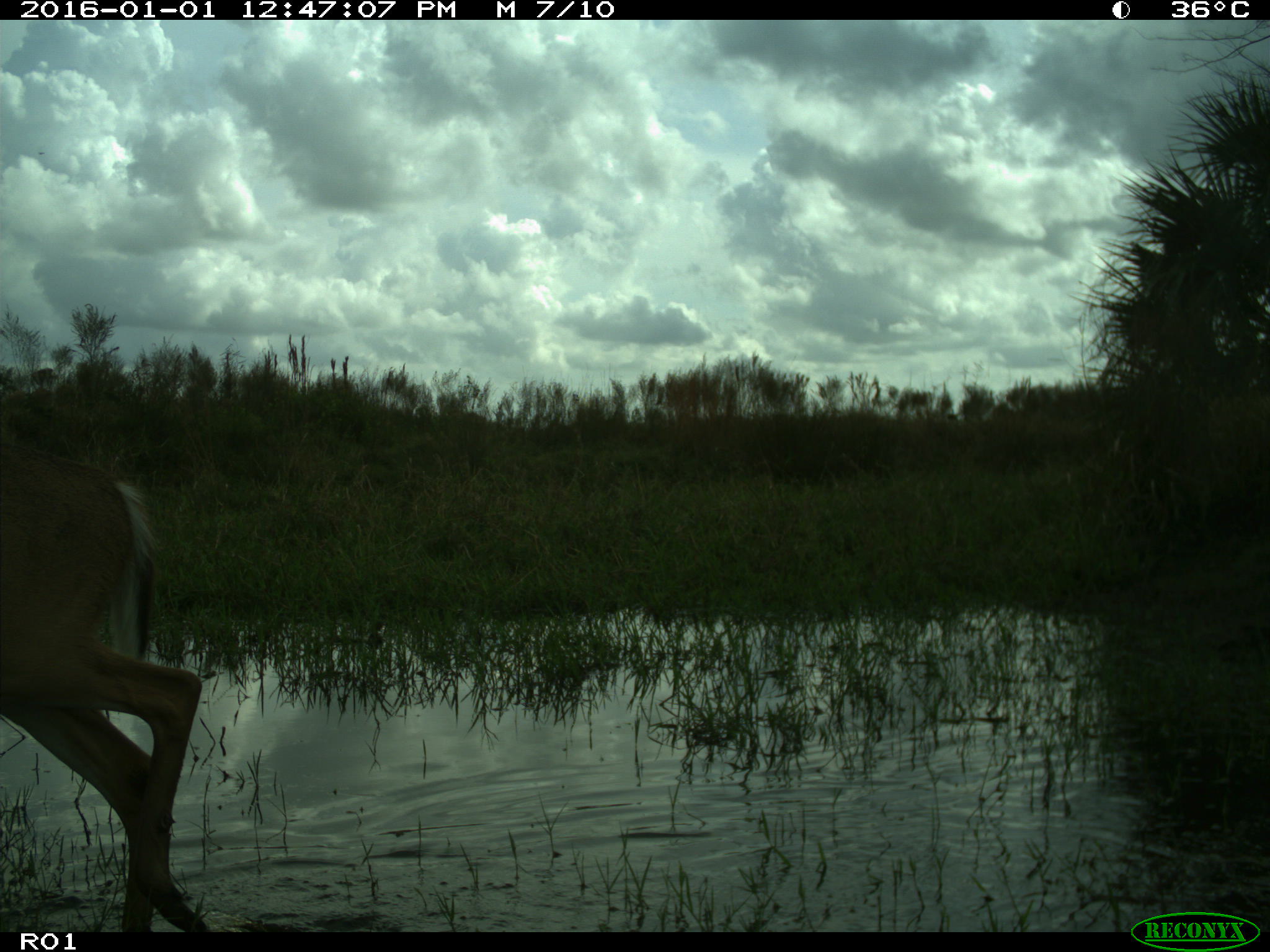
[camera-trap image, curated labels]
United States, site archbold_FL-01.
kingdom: Animalia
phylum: Chordata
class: Mammalia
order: Artiodactyla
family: Cervidae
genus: Odocoileus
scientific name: Odocoileus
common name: deer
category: unidentified deer